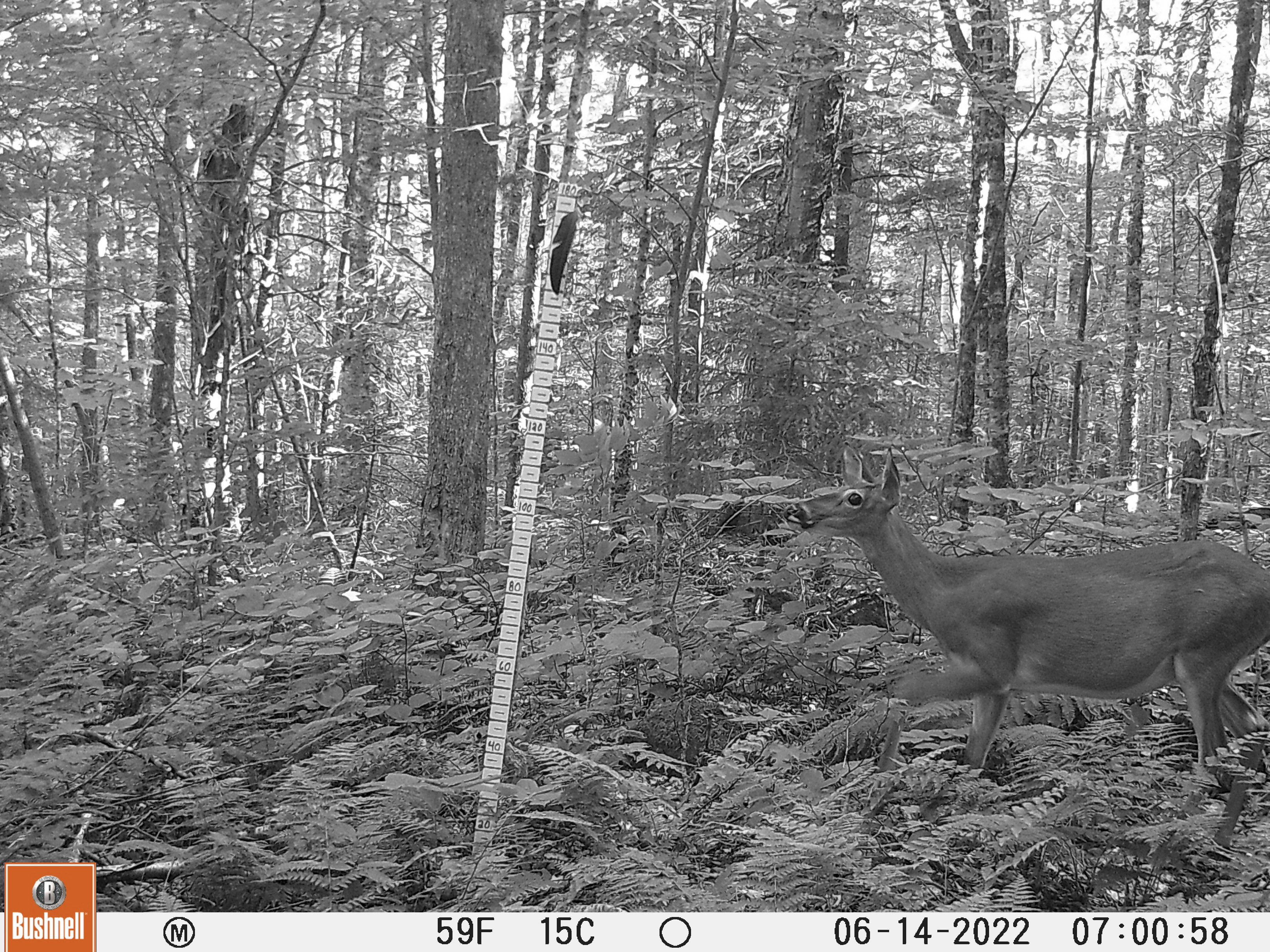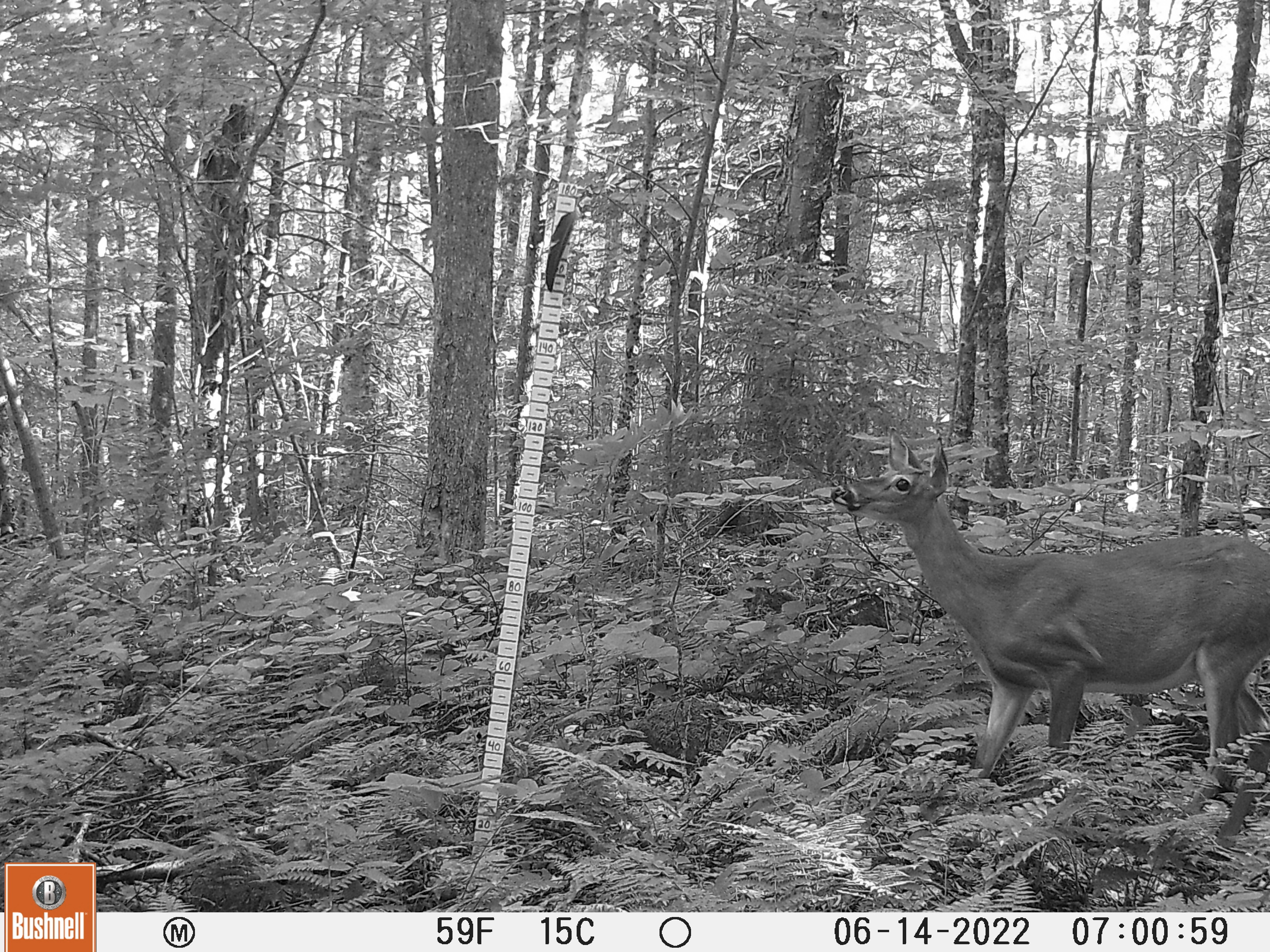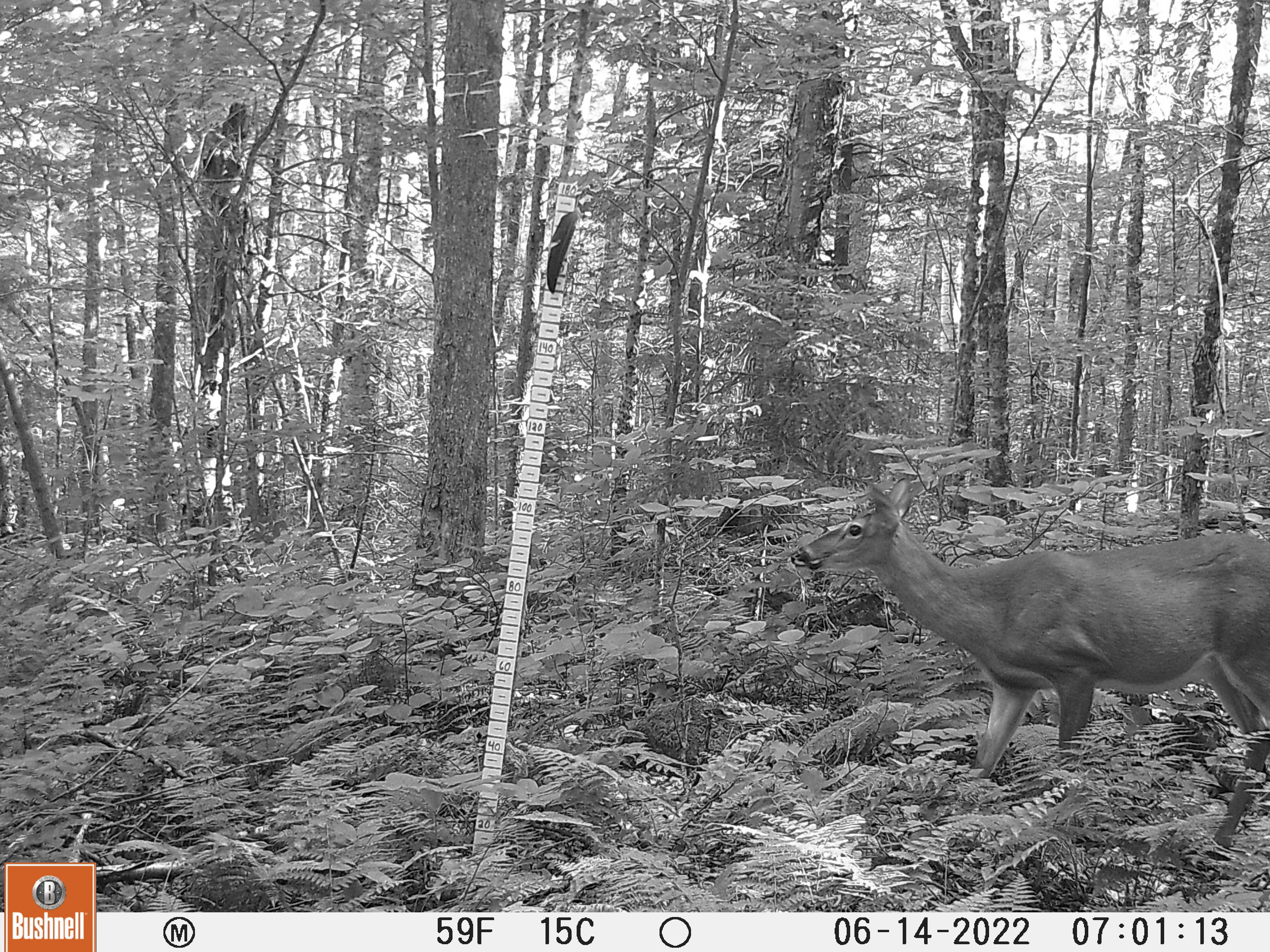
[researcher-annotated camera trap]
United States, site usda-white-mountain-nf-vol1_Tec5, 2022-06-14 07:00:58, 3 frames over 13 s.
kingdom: Animalia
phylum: Chordata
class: Mammalia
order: Artiodactyla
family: Cervidae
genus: Odocoileus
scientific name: Odocoileus virginianus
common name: white-tailed deer